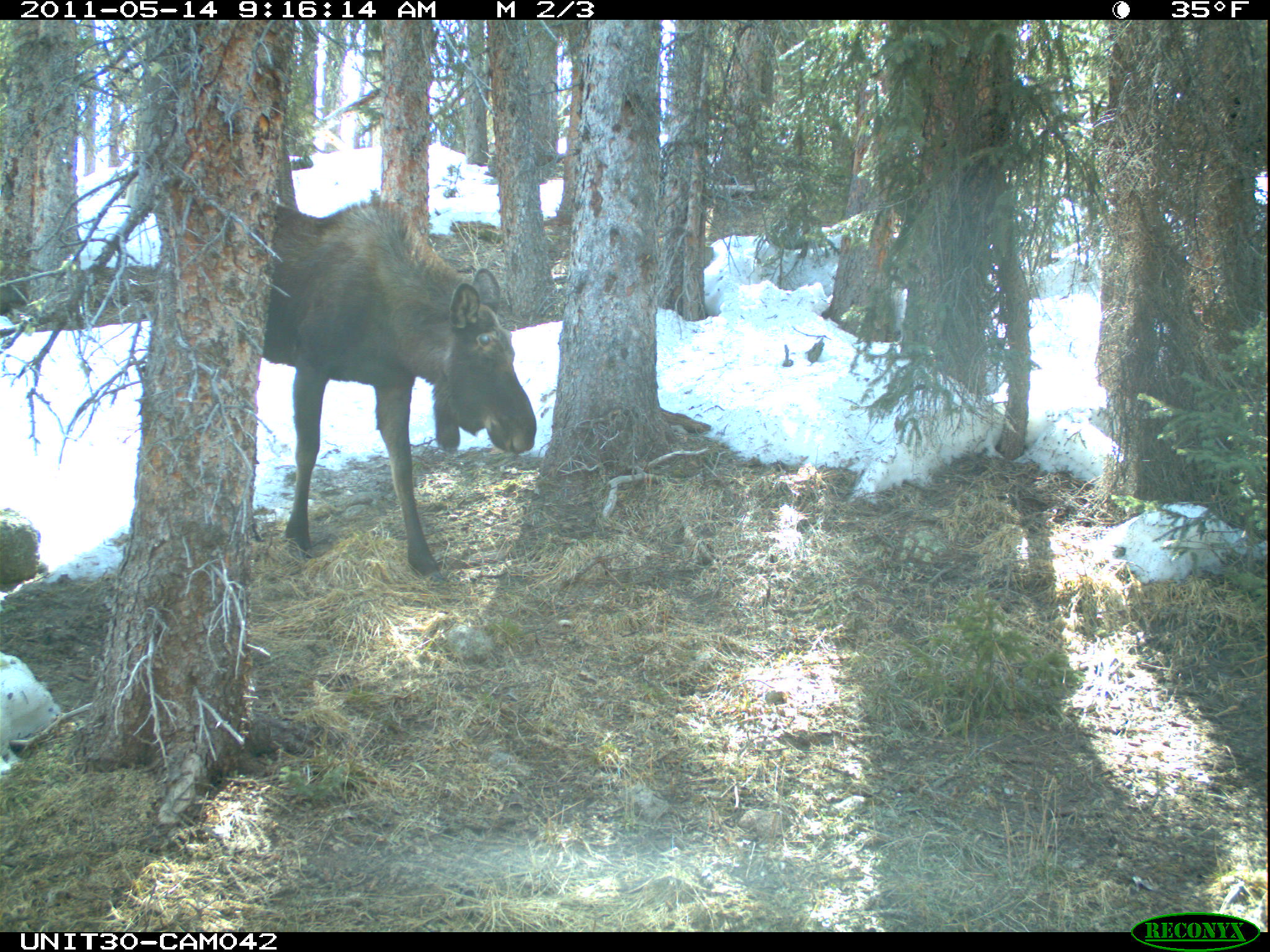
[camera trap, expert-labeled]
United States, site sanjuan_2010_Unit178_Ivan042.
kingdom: Animalia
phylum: Chordata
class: Mammalia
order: Artiodactyla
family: Cervidae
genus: Alces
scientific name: Alces alces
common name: moose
Alces alces (moose).